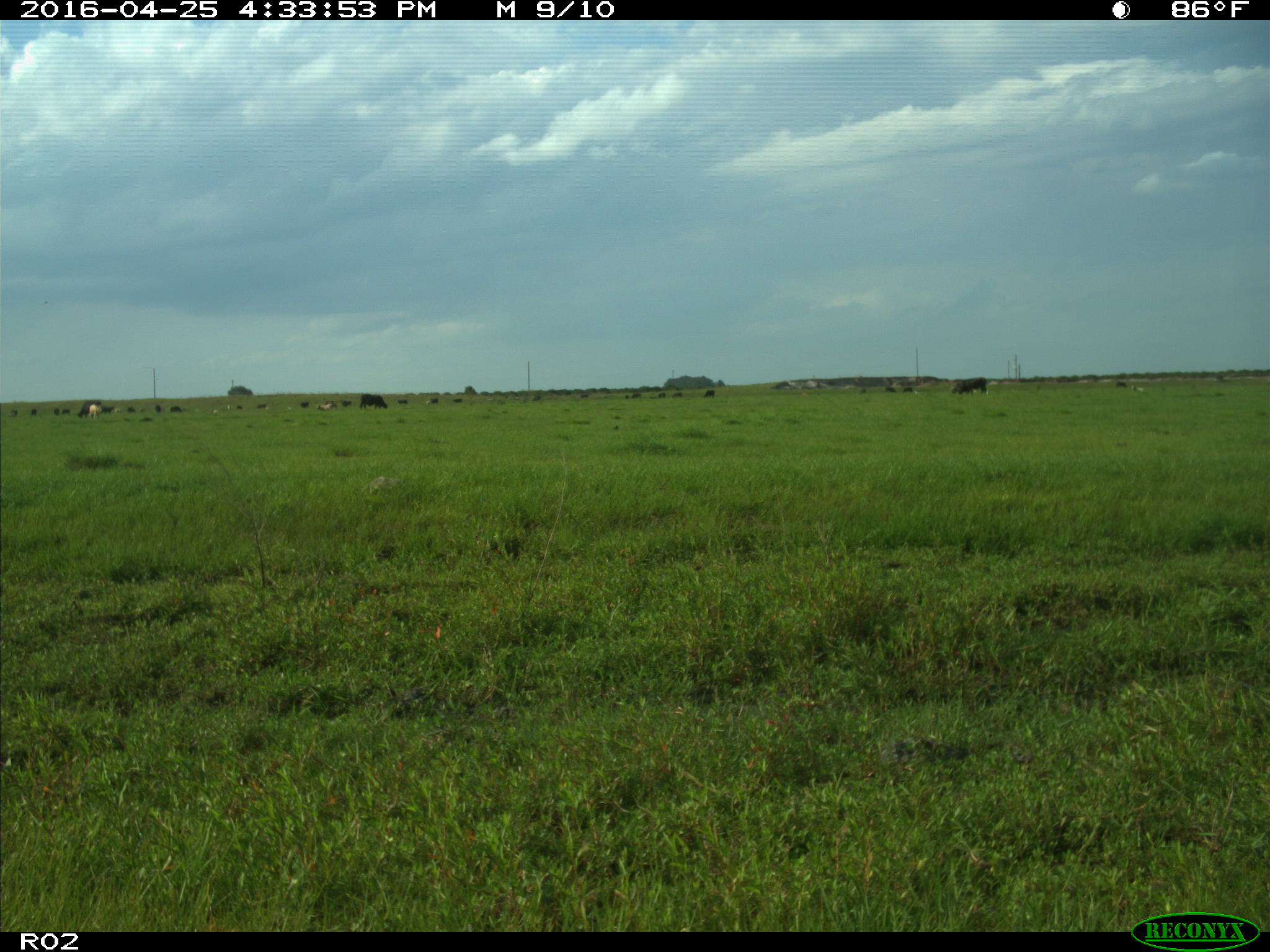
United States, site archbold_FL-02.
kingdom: Animalia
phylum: Chordata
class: Mammalia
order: Artiodactyla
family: Bovidae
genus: Bos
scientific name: Bos taurus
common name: domestic cow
Bos taurus (domestic cow).